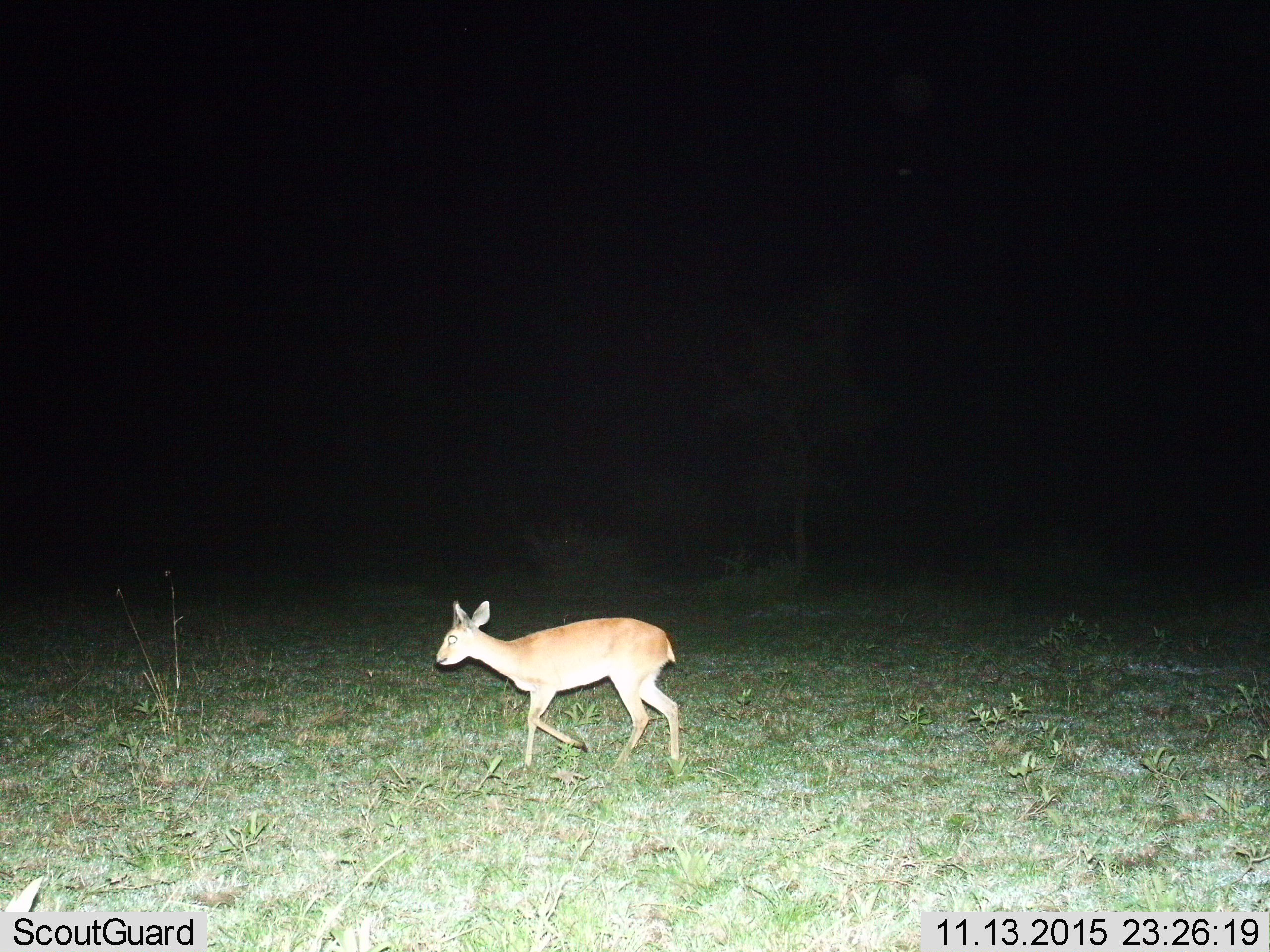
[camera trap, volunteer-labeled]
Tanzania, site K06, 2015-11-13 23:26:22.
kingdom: Animalia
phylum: Chordata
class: Mammalia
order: Artiodactyla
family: Bovidae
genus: Madoqua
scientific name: Madoqua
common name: dikdik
Dikdik (Madoqua), count 1. Behavior (volunteer vote fractions): standing 0%, resting 0%, moving 100%, interacting 0%. Young present (vote fraction): 0%. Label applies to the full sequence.